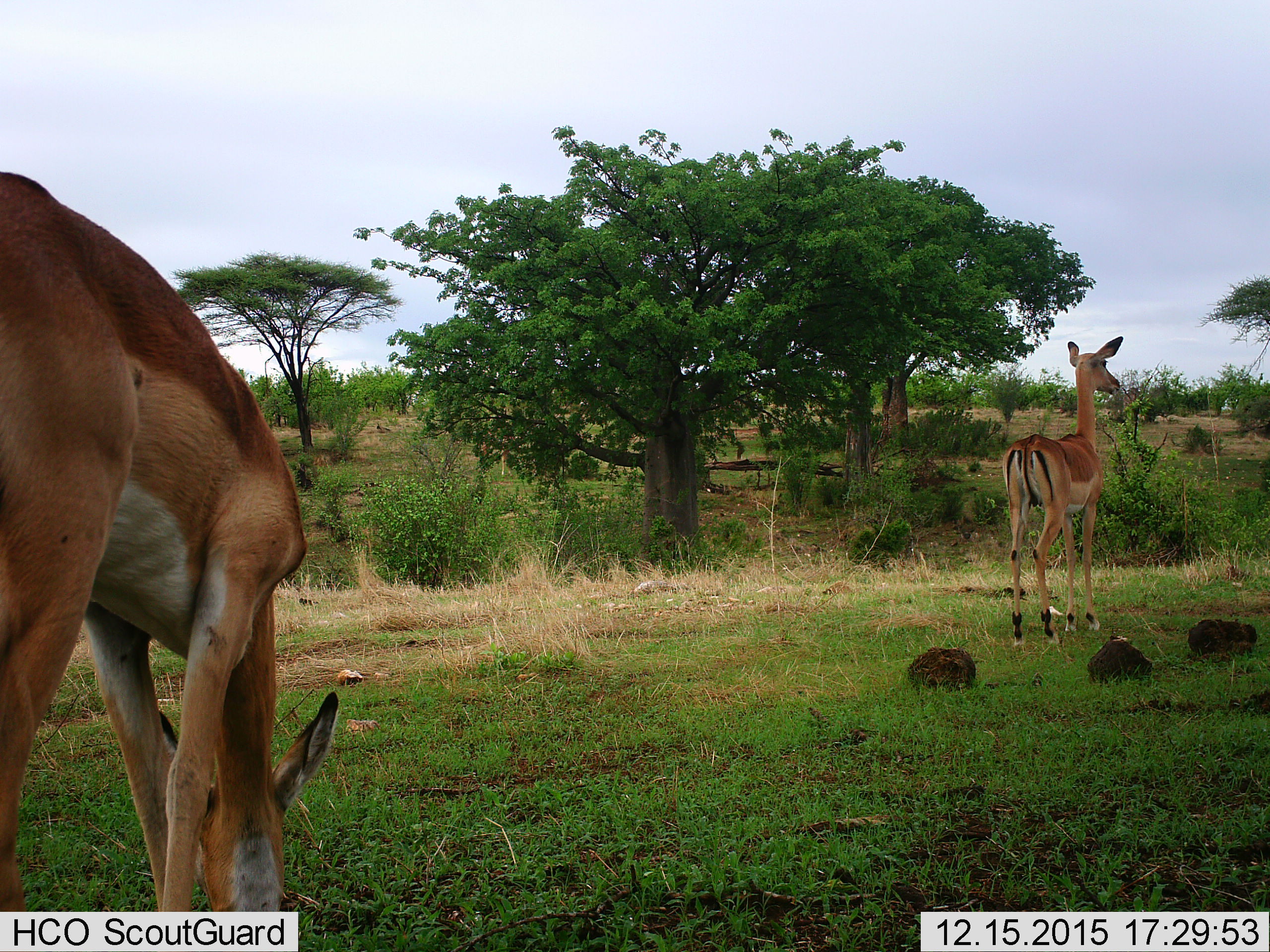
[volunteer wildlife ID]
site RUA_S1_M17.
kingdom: Animalia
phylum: Chordata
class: Mammalia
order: Artiodactyla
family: Bovidae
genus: Aepyceros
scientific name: Aepyceros melampus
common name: impala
Impala (Aepyceros melampus), count 2. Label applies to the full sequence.